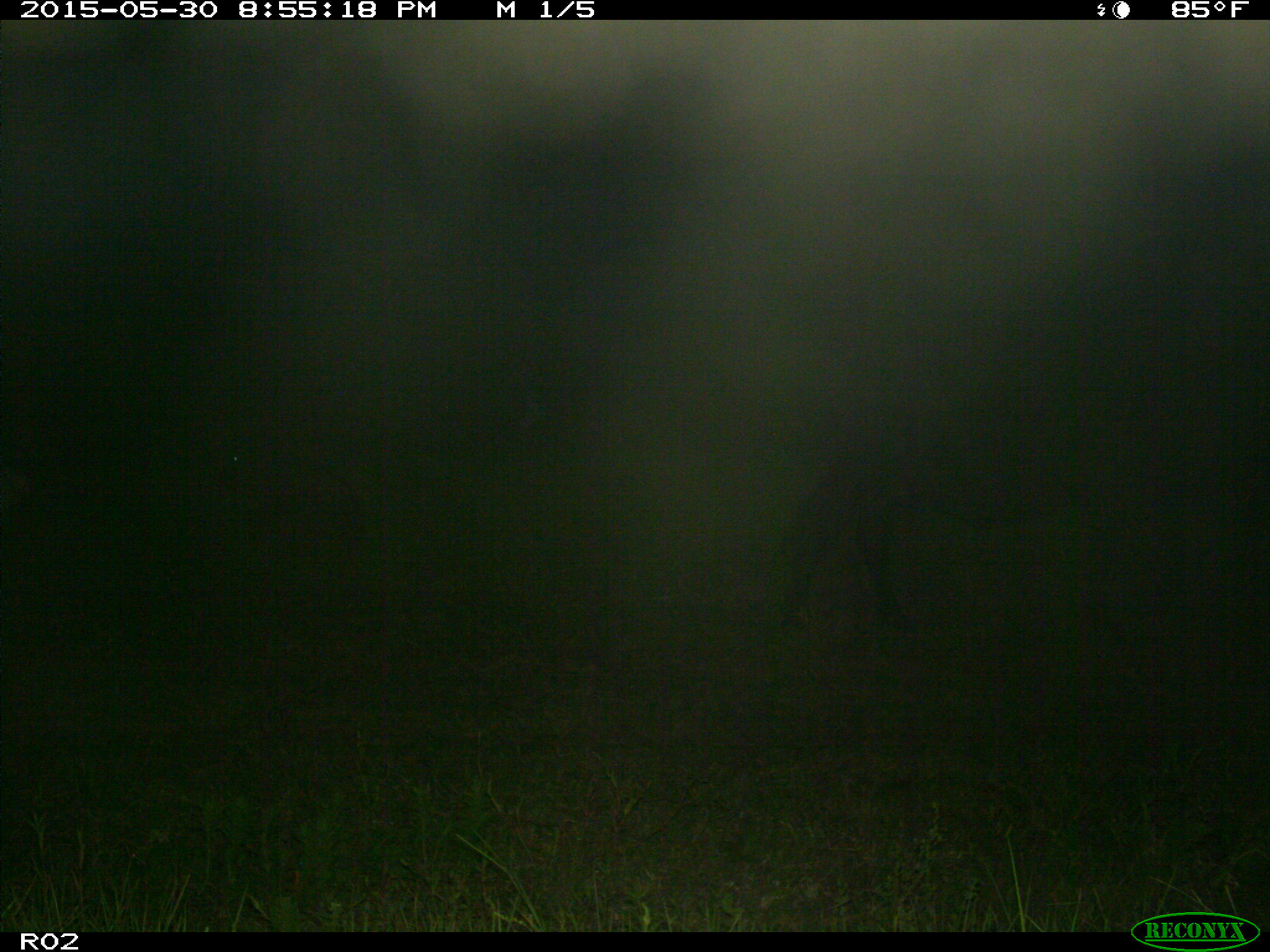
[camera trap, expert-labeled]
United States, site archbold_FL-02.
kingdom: Animalia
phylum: Chordata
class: Mammalia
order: Artiodactyla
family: Bovidae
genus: Bos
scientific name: Bos taurus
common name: domestic cow